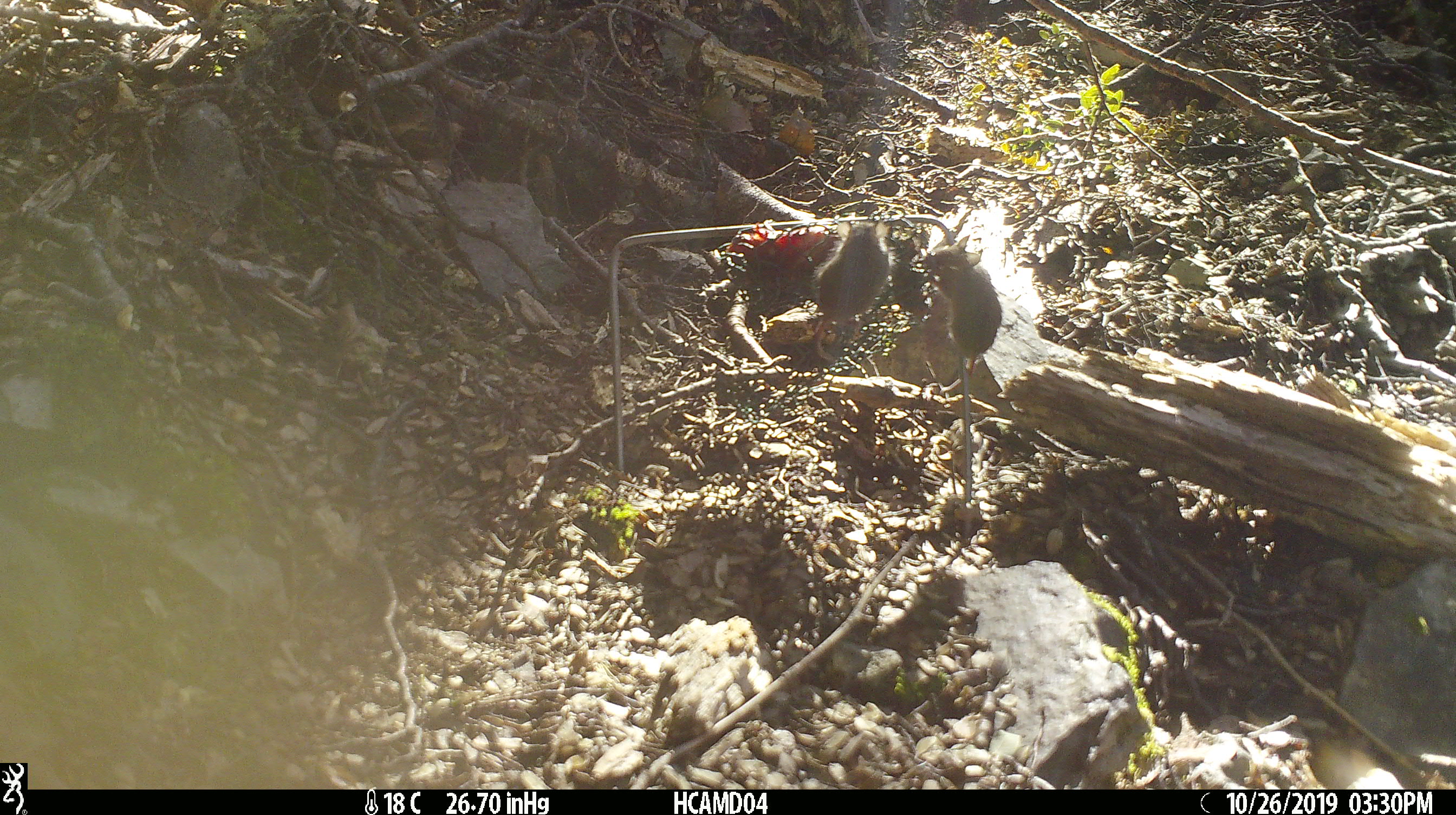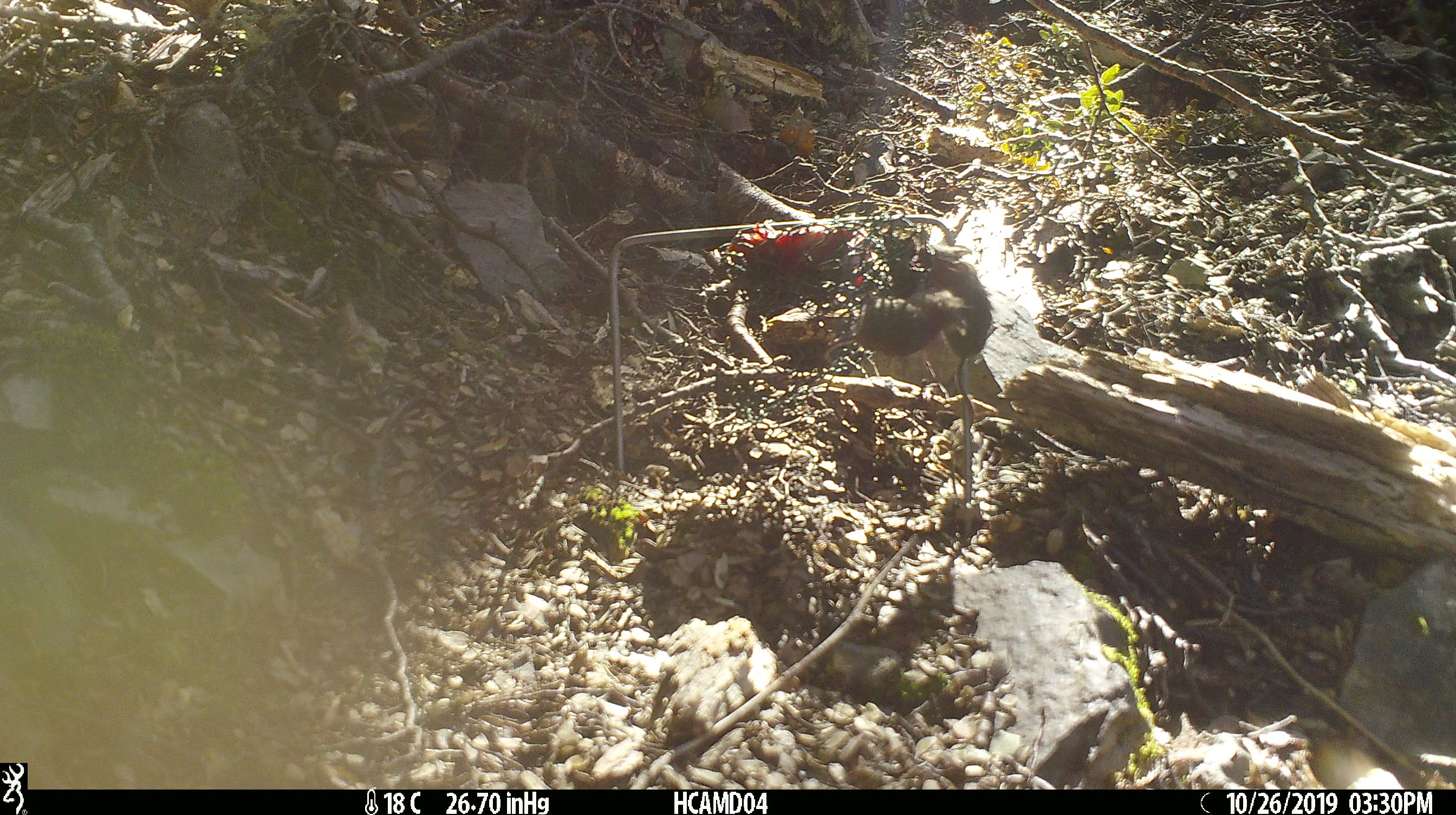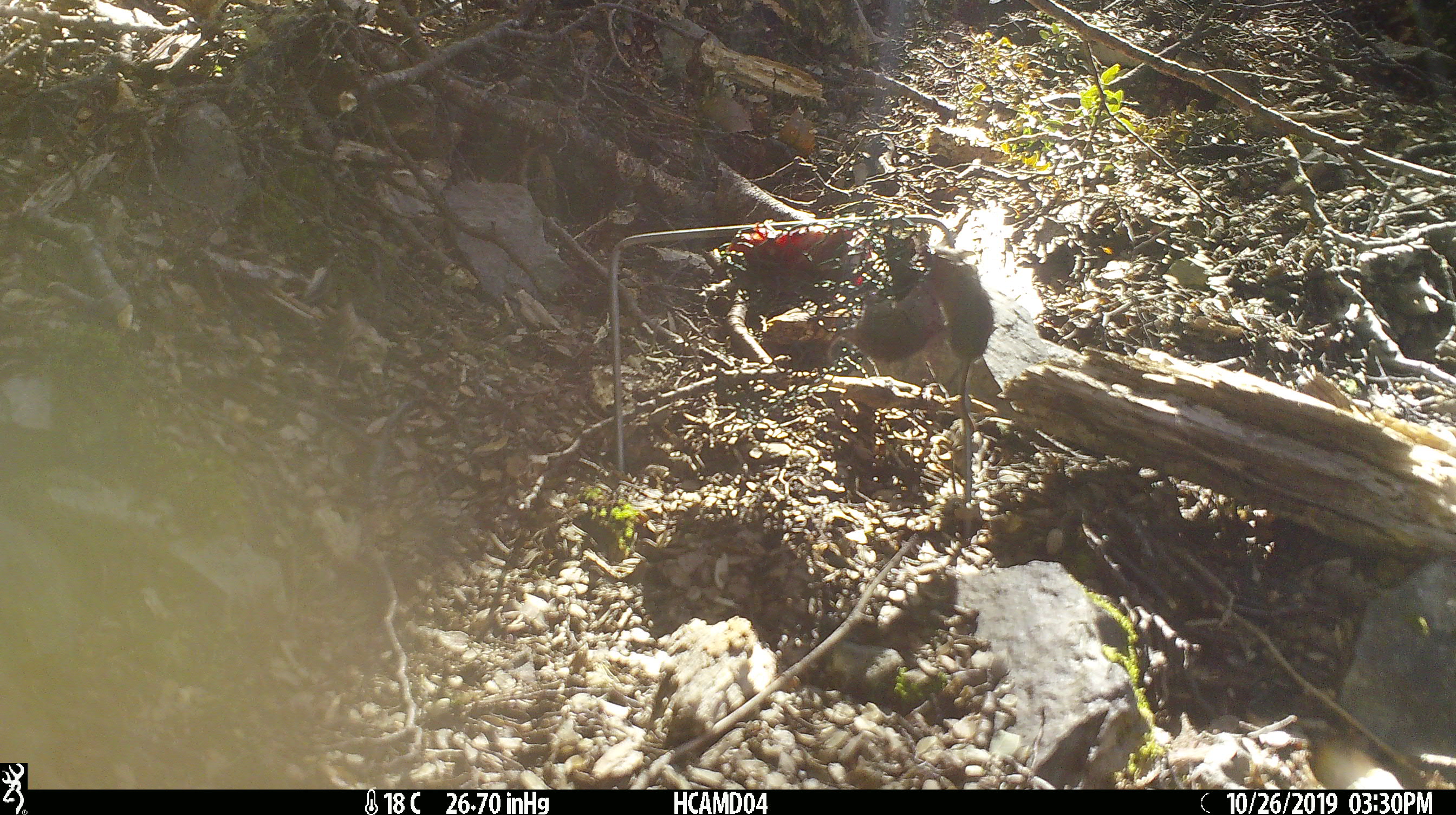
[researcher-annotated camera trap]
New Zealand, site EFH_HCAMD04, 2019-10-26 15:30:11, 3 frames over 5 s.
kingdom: Animalia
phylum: Chordata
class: Mammalia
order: Rodentia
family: Muridae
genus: Mus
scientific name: Mus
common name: mouse